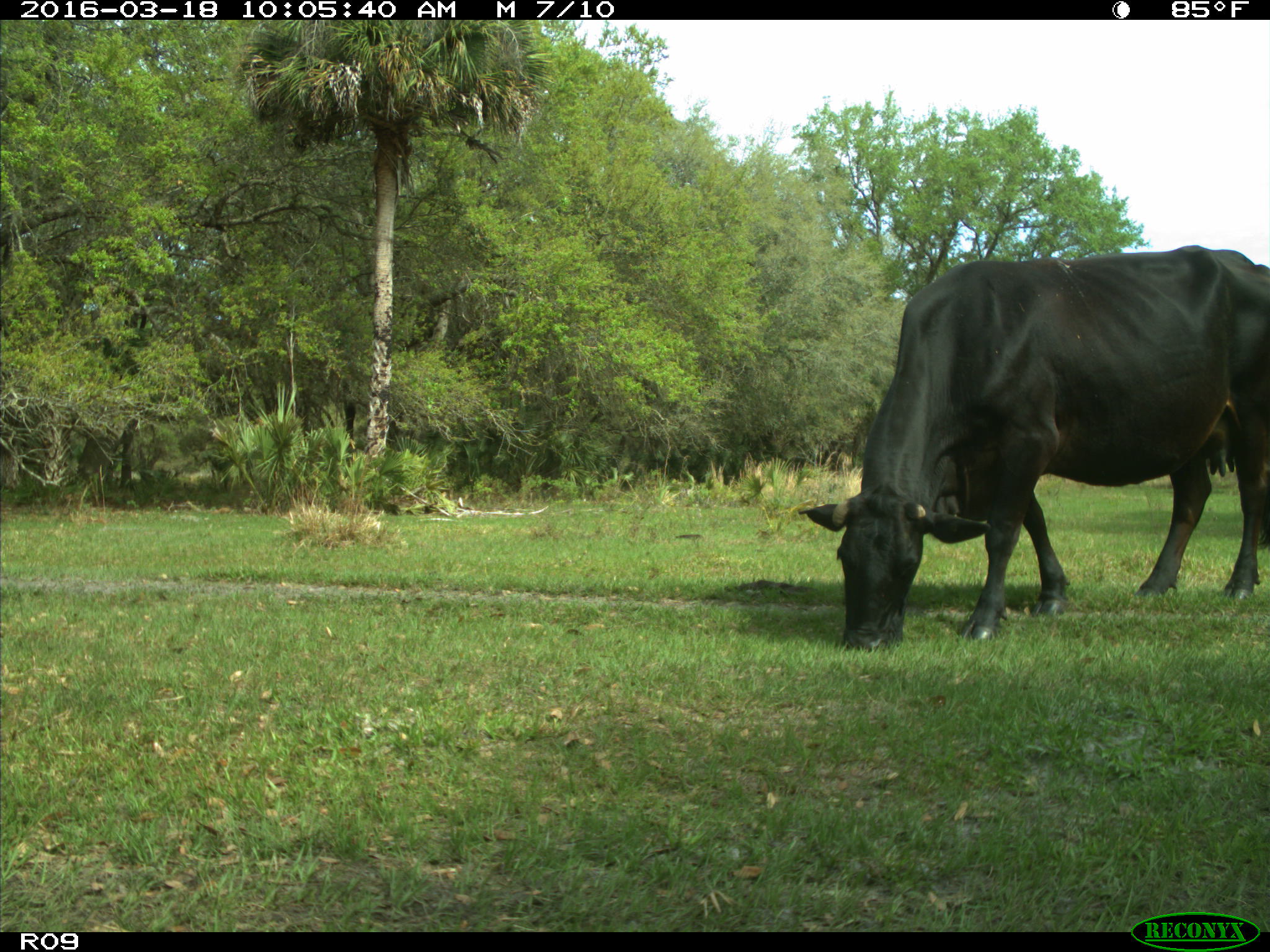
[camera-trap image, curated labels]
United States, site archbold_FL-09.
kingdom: Animalia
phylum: Chordata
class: Mammalia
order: Artiodactyla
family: Bovidae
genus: Bos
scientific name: Bos taurus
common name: domestic cow